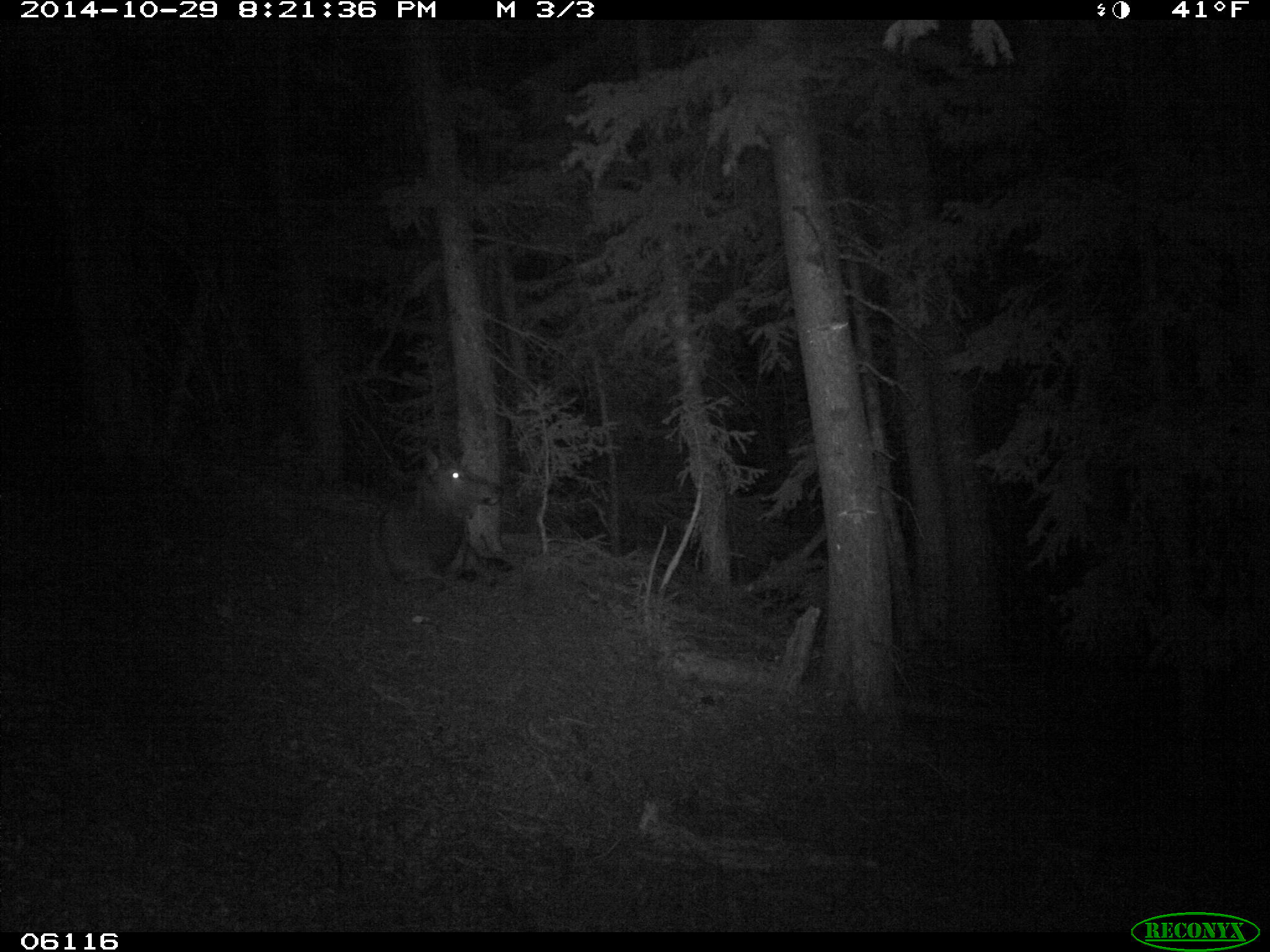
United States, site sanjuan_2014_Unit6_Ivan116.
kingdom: Animalia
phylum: Chordata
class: Mammalia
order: Artiodactyla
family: Cervidae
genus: Cervus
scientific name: Cervus elaphus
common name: red deer